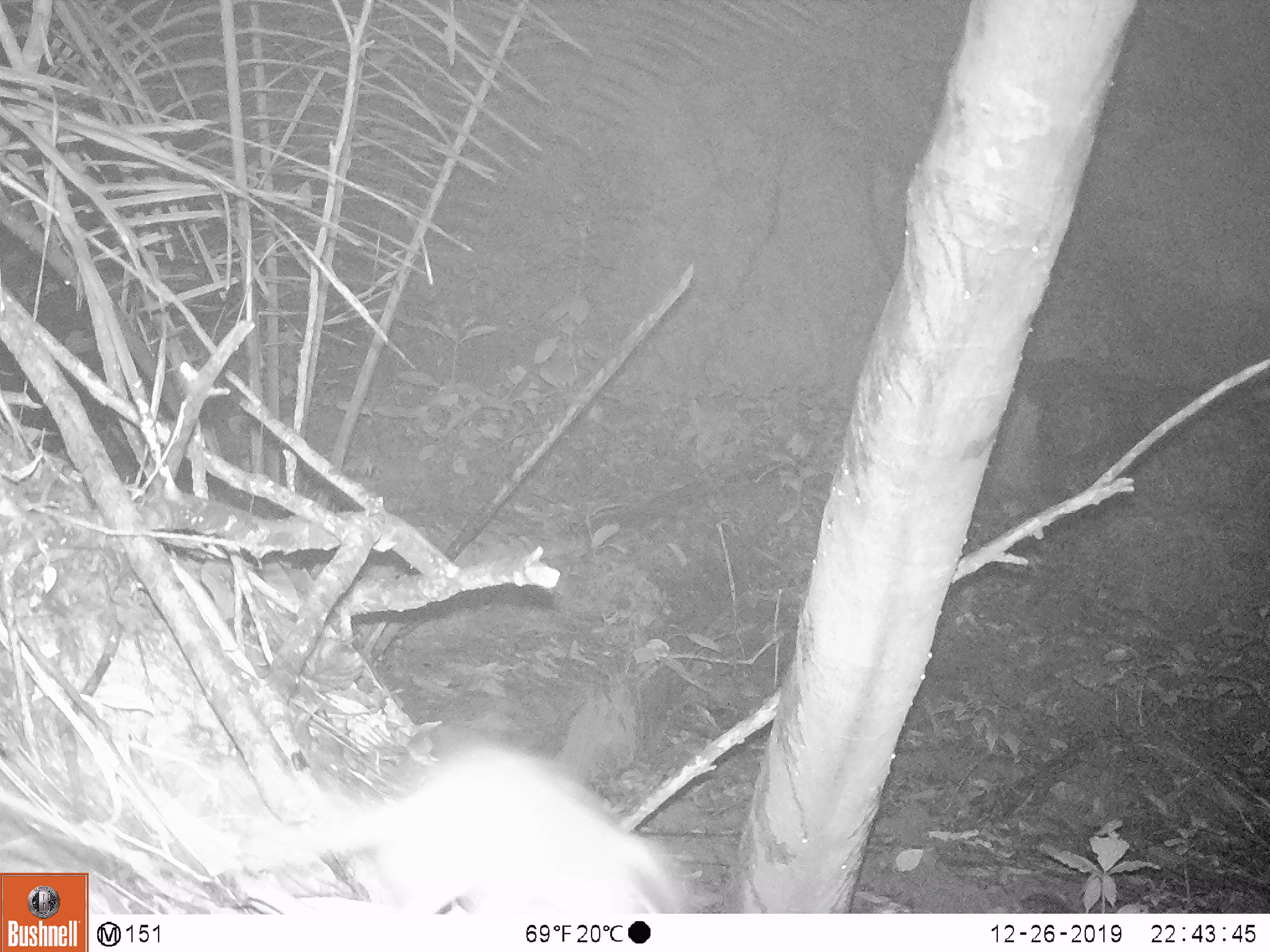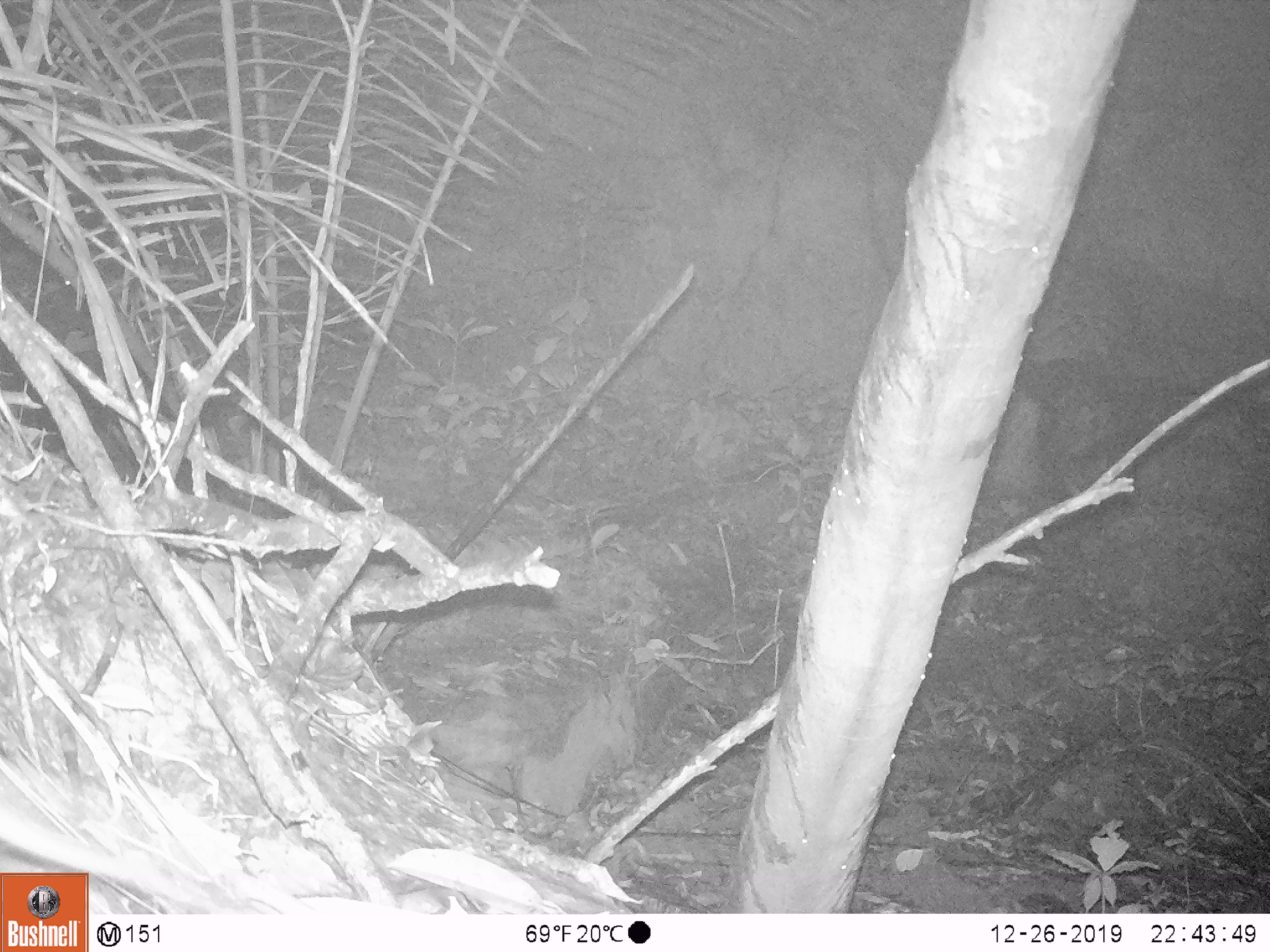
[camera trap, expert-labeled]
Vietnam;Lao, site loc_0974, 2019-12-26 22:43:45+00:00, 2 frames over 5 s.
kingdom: Animalia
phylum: Chordata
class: Mammalia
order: Rodentia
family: Muridae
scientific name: Muridae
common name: old-world mice and rats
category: unidentified murid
Unidentified murid (old-world mice and rats) (Muridae). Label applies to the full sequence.